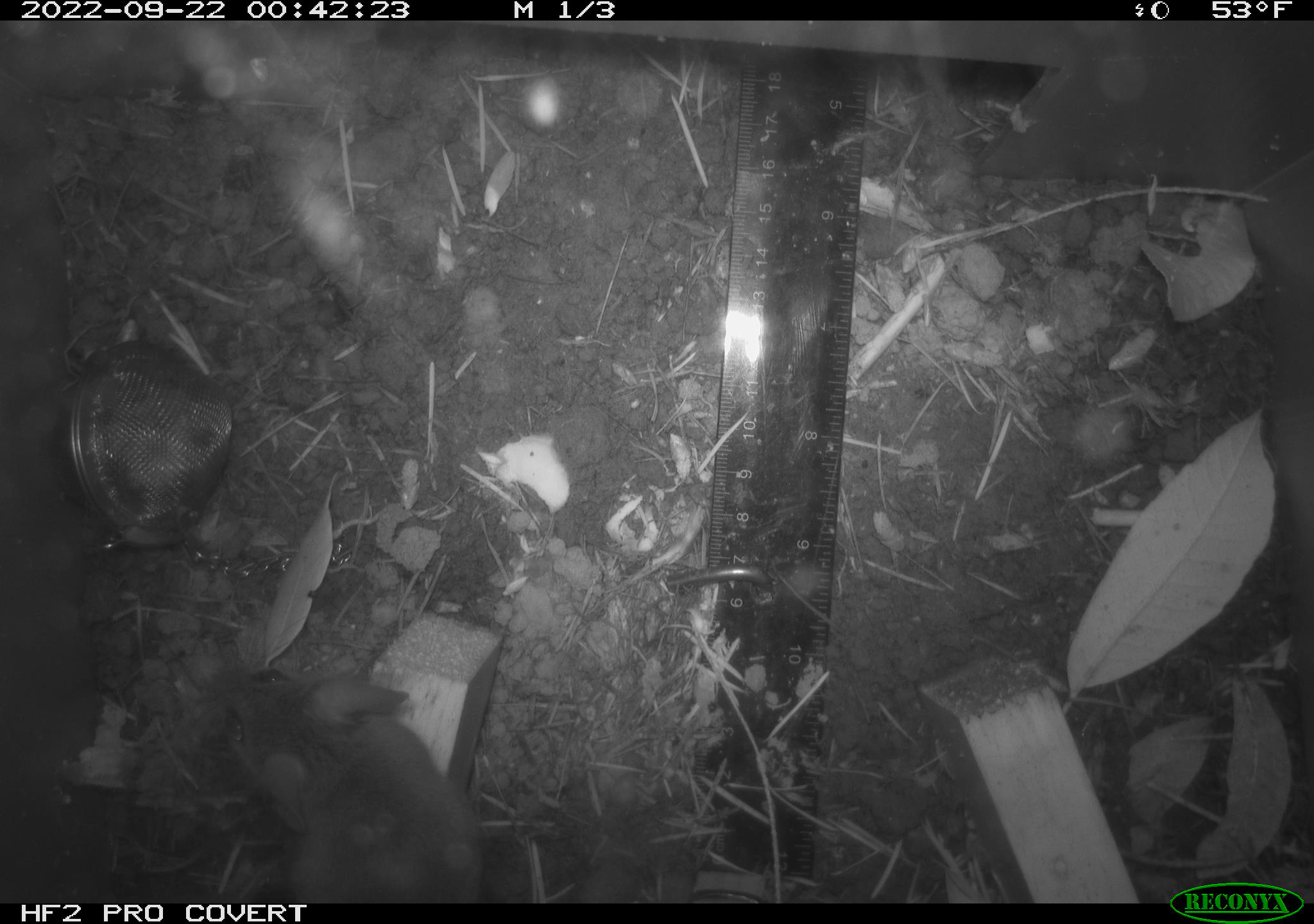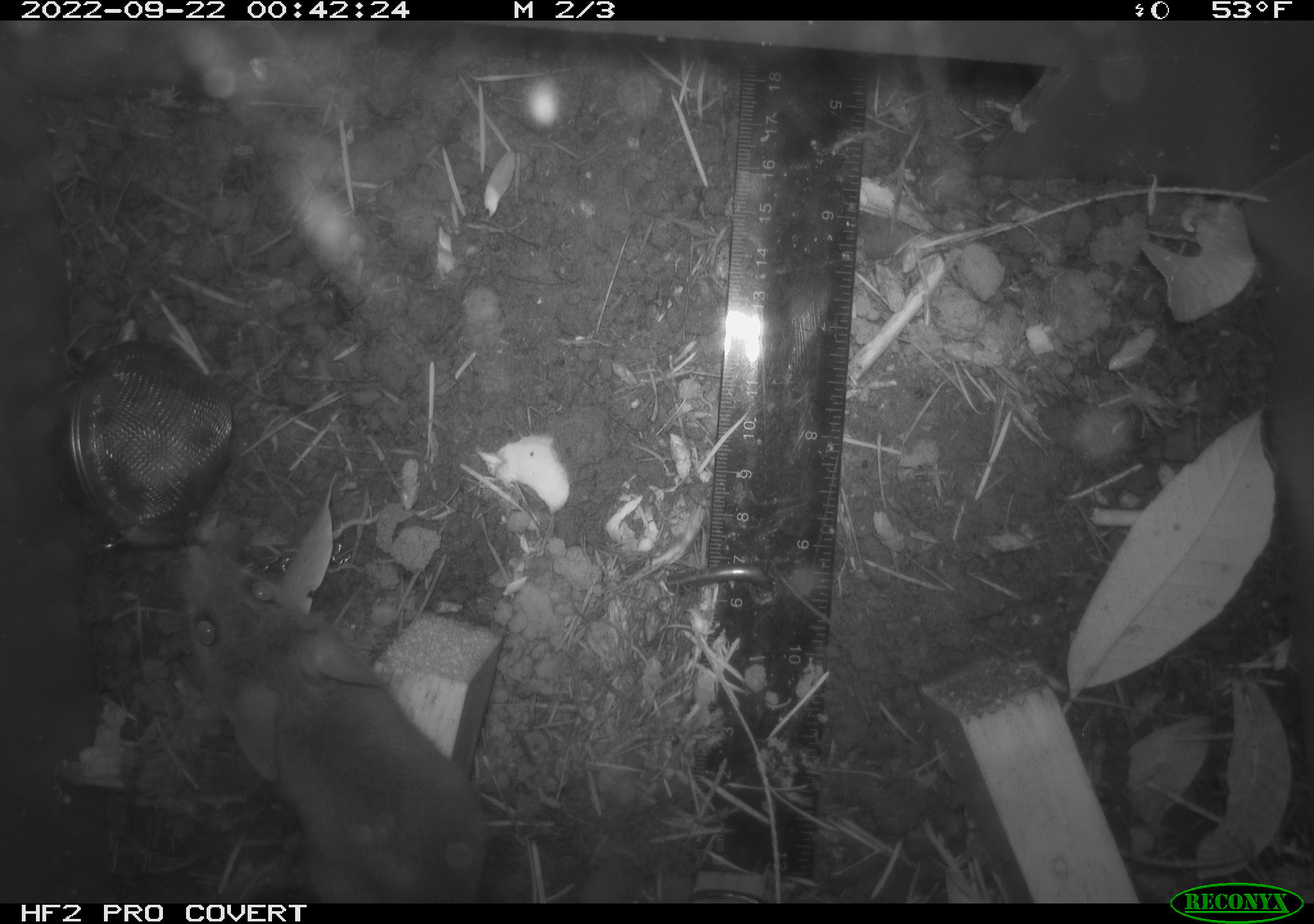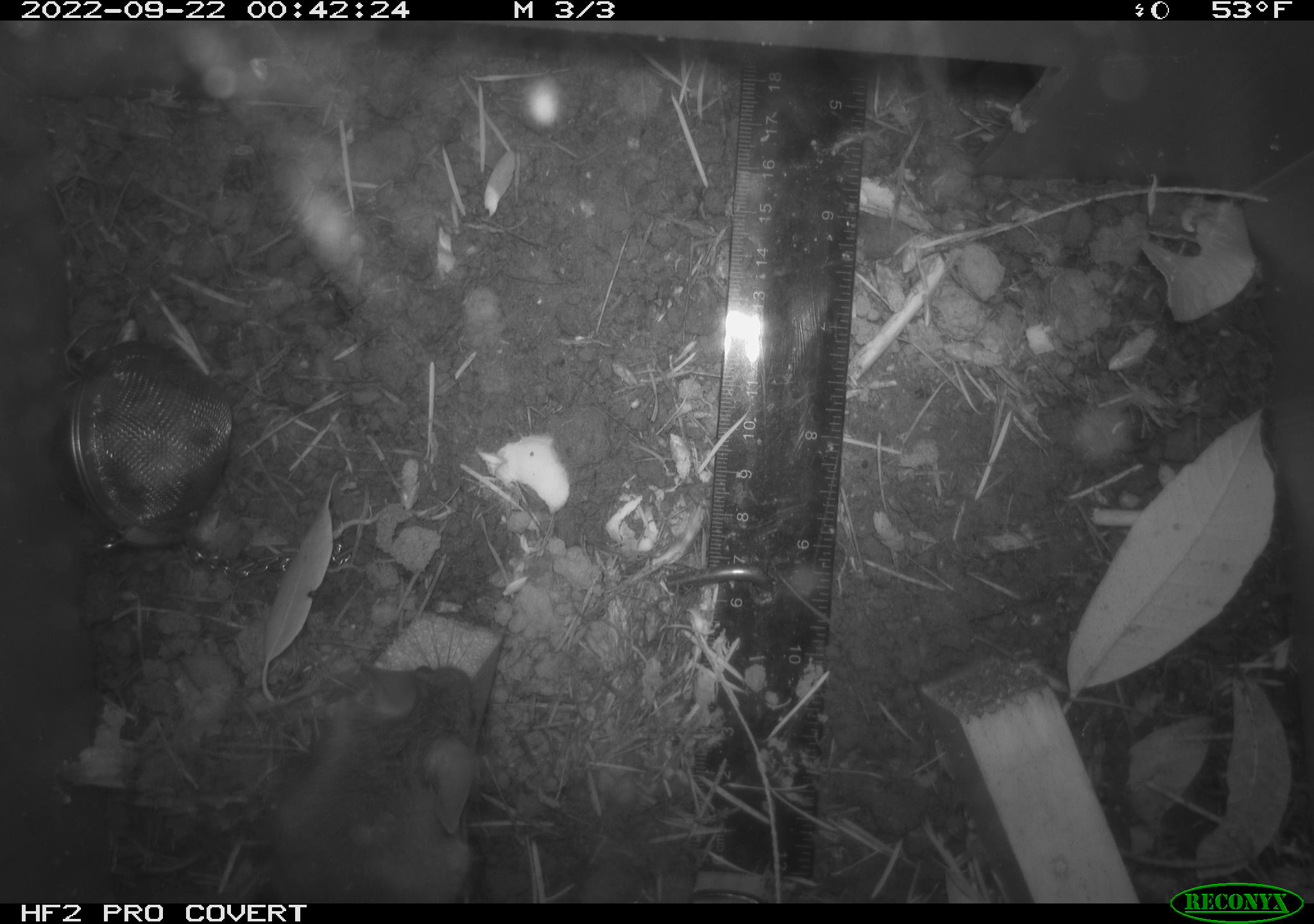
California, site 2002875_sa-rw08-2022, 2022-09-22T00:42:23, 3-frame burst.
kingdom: Animalia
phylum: Chordata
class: Mammalia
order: Rodentia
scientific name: Rodentia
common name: mouse species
Mouse species (Rodentia).